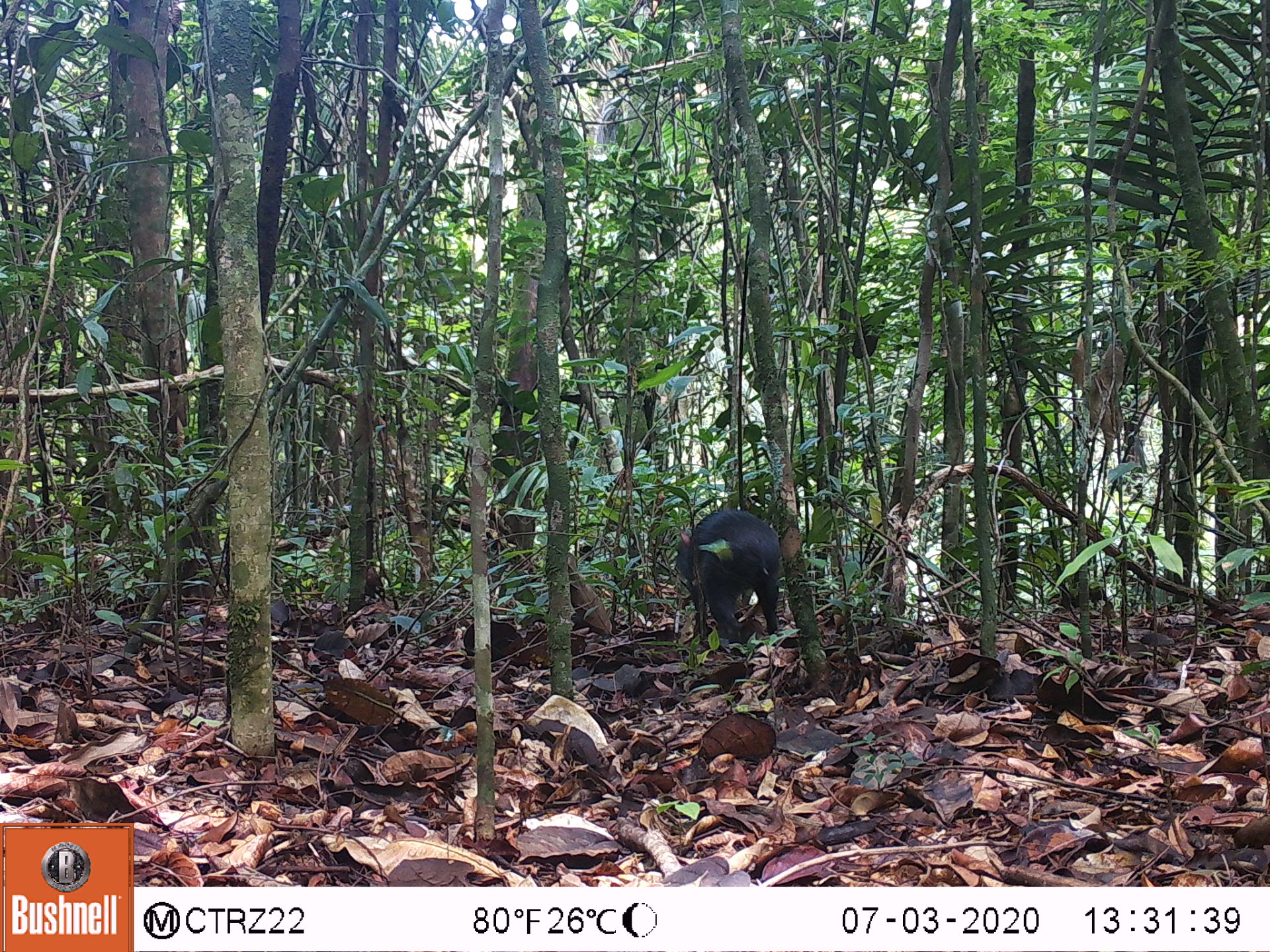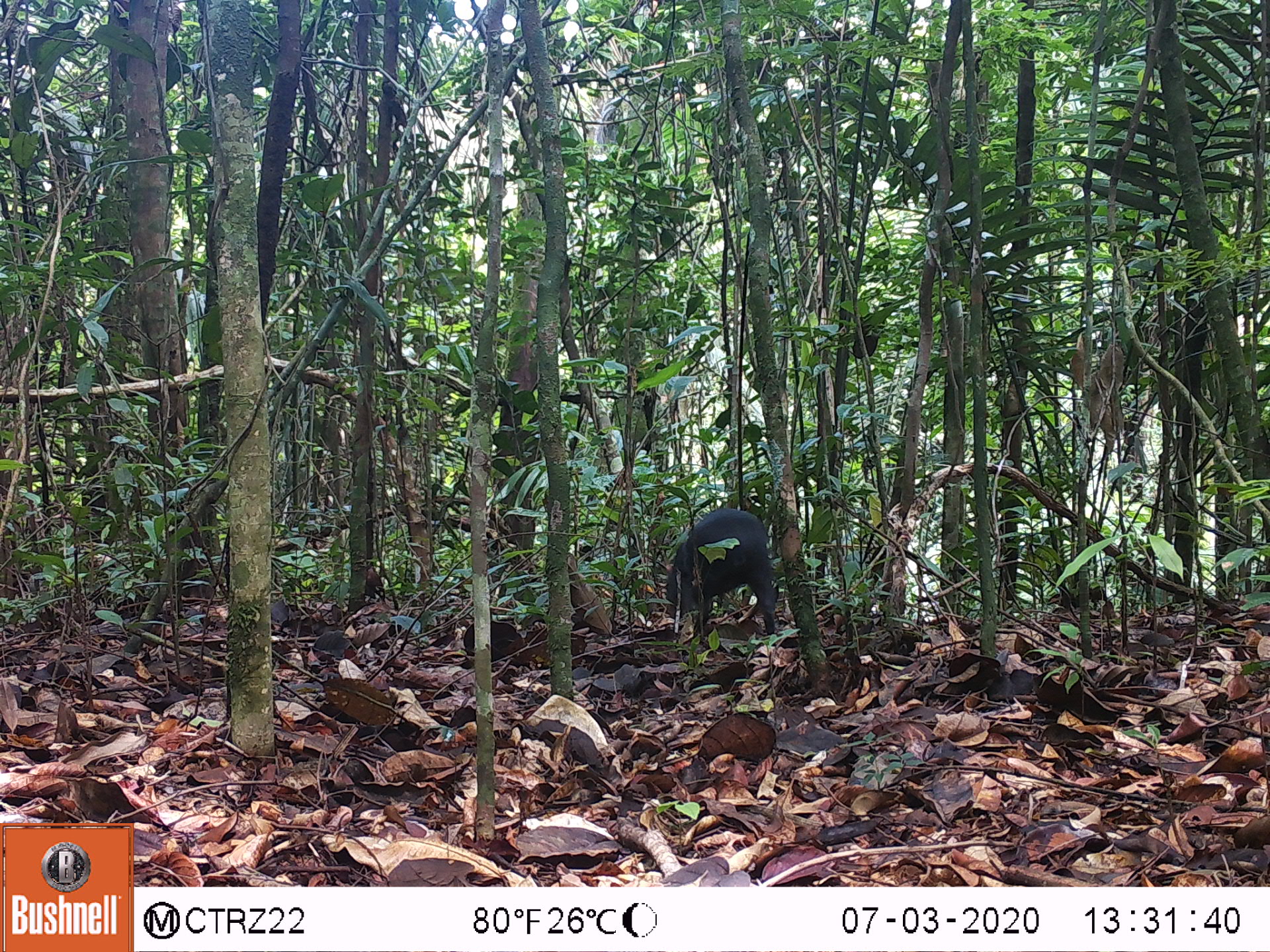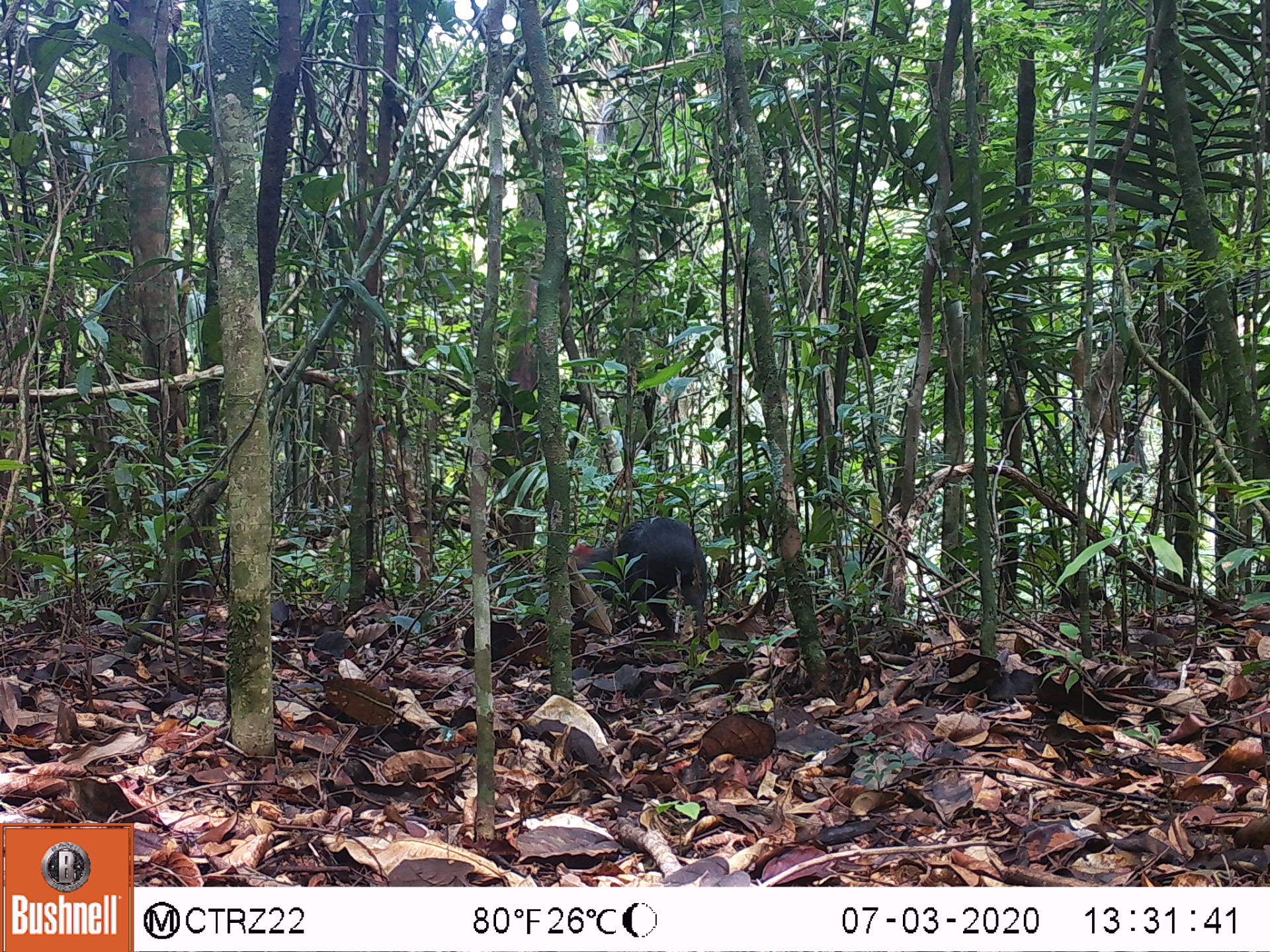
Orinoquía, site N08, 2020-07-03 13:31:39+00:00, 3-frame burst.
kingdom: Animalia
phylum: Chordata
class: Mammalia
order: Rodentia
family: Dasyproctidae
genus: Dasyprocta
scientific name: Dasyprocta fuliginosa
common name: black agouti